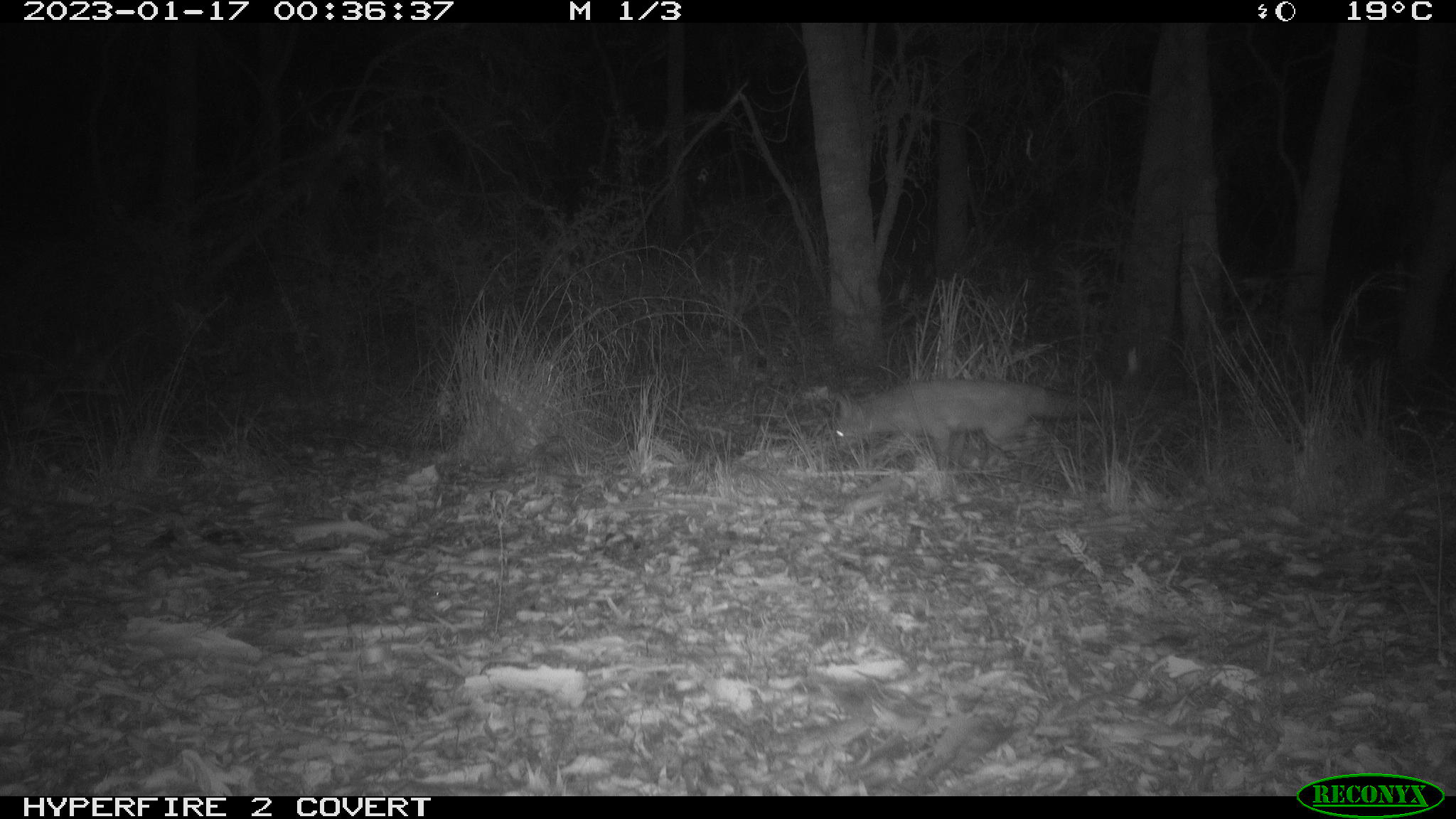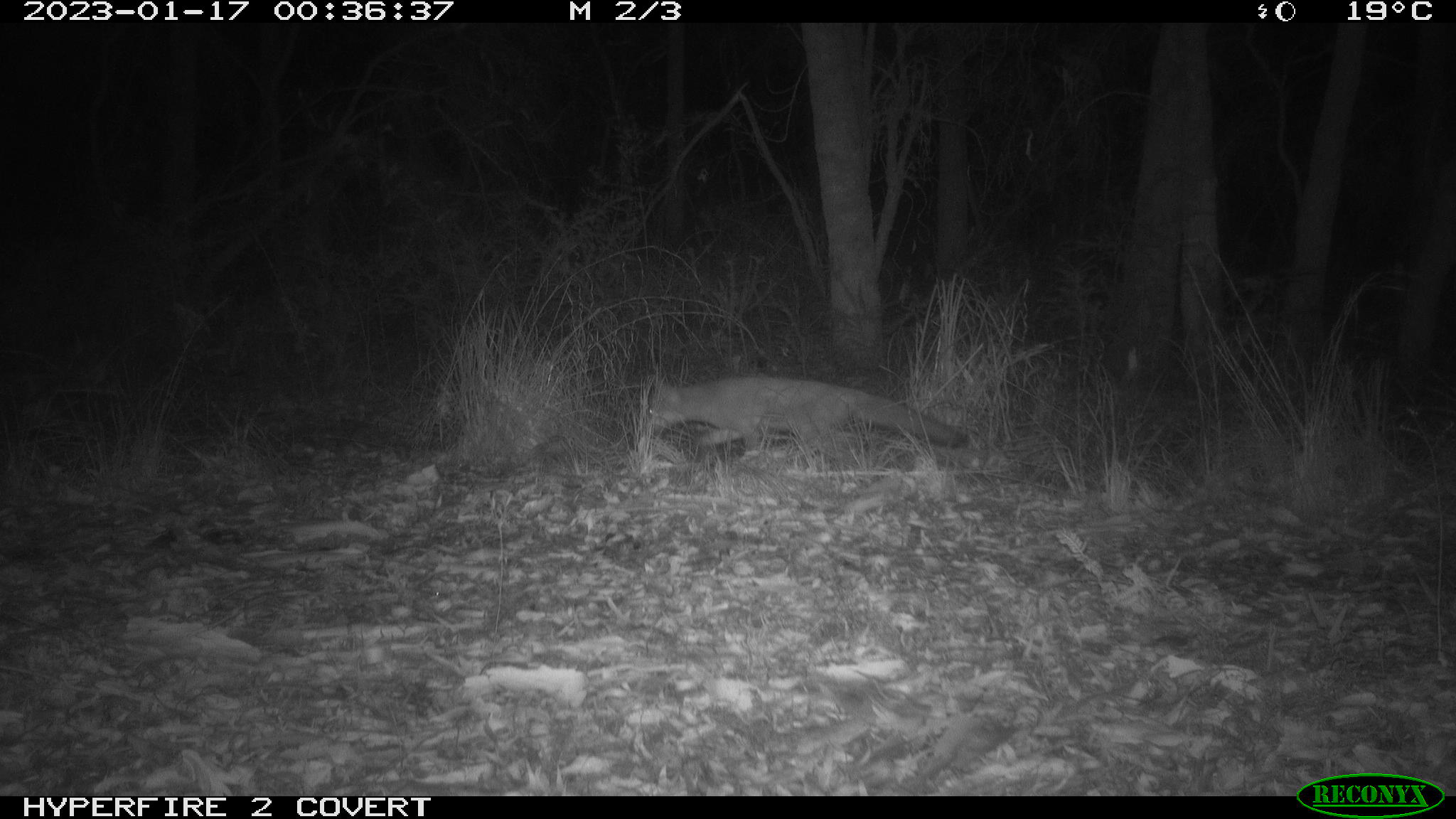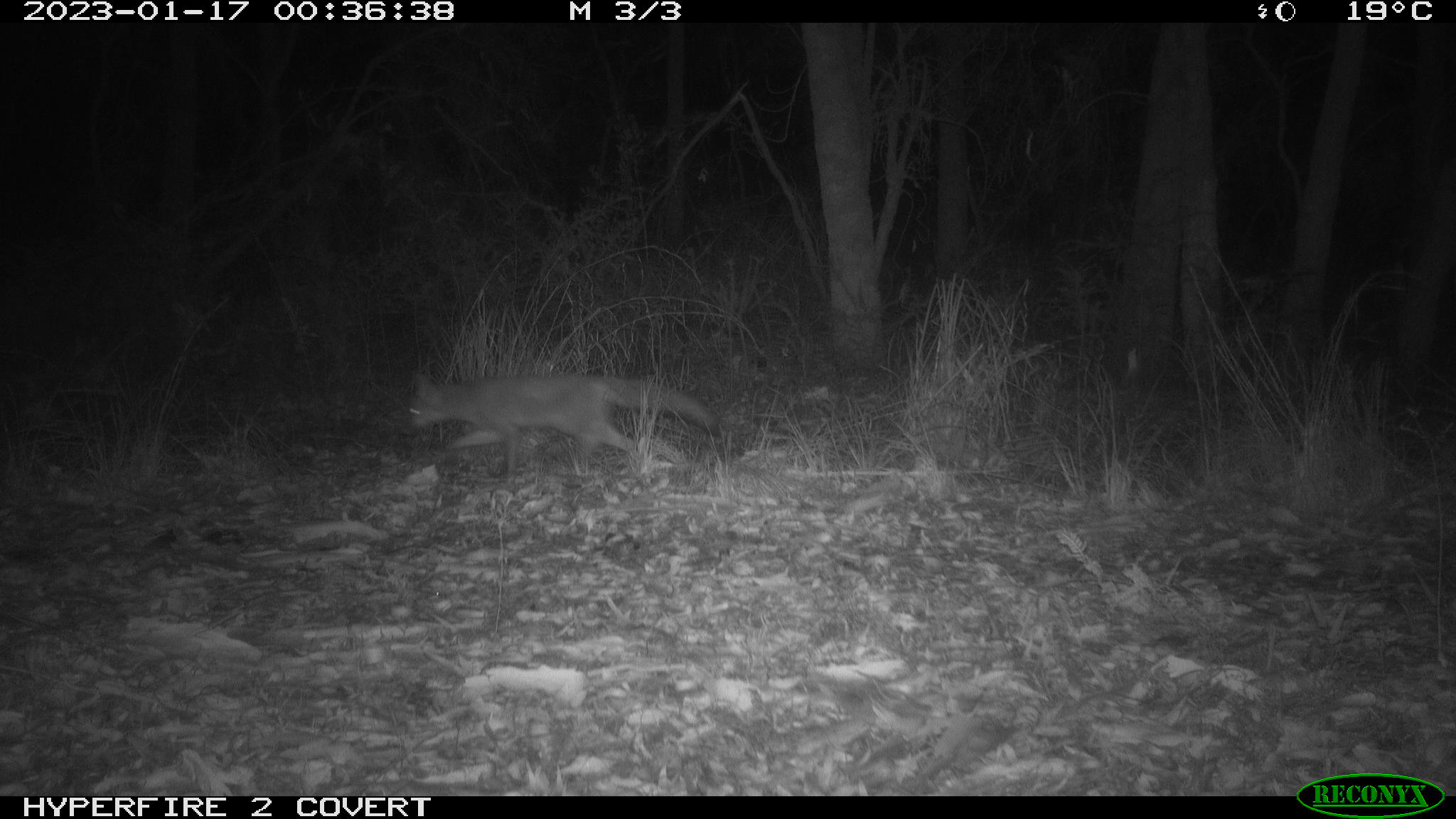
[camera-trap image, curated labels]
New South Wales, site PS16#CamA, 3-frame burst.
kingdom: Animalia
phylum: Chordata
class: Mammalia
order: Carnivora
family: Canidae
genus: Vulpes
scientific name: Vulpes vulpes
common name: red fox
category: fox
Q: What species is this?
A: Fox (red fox) (Vulpes vulpes).